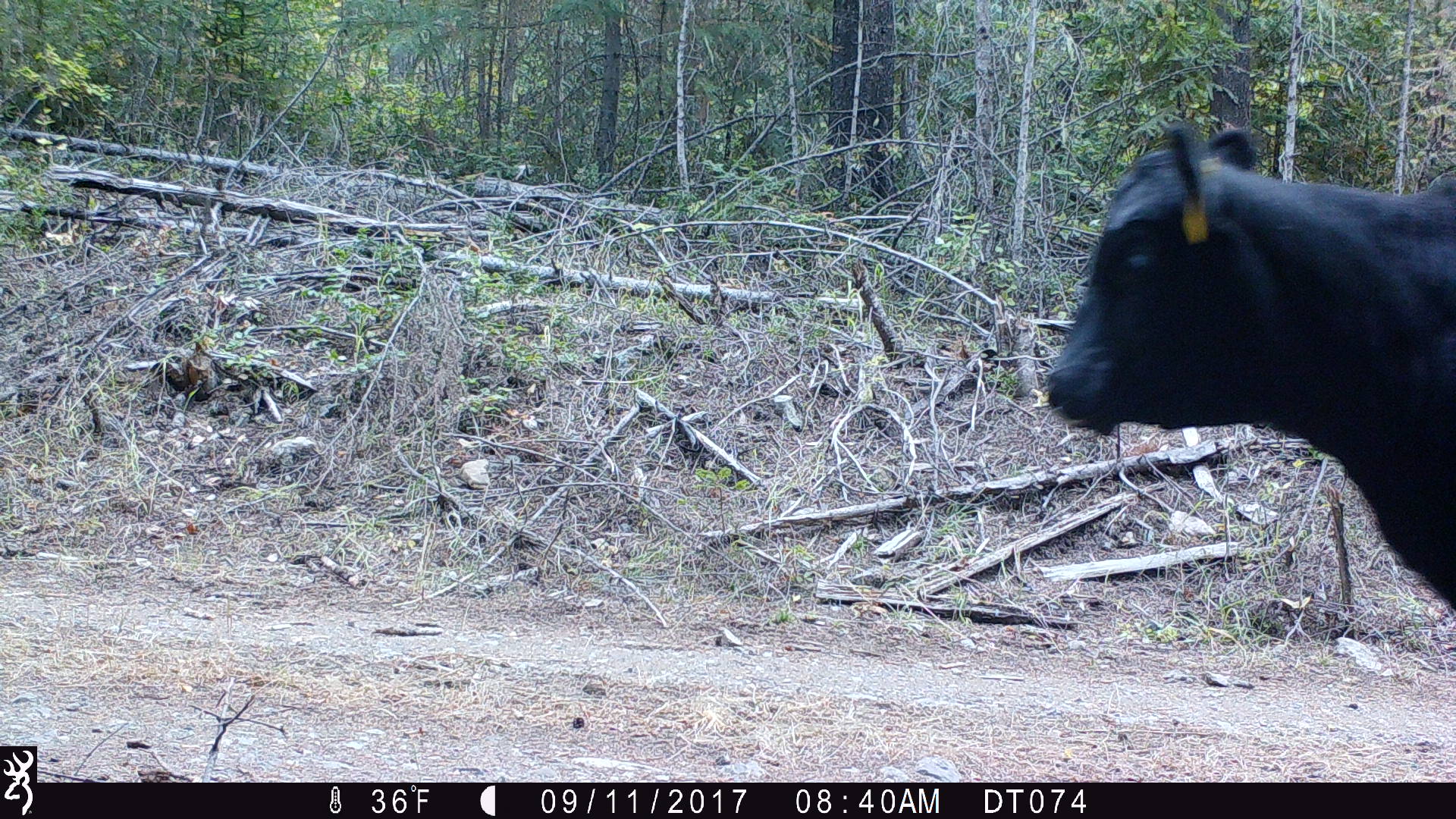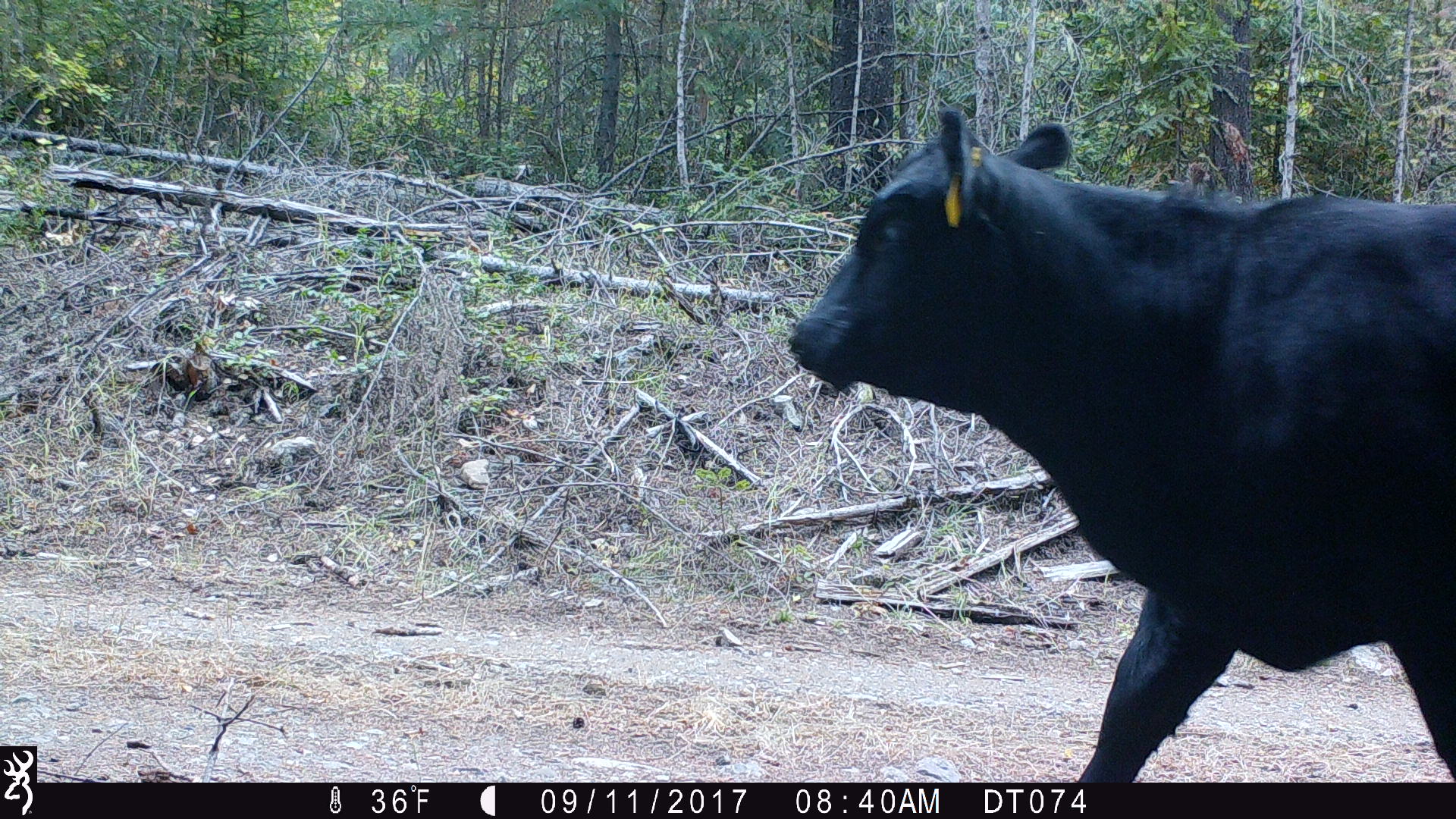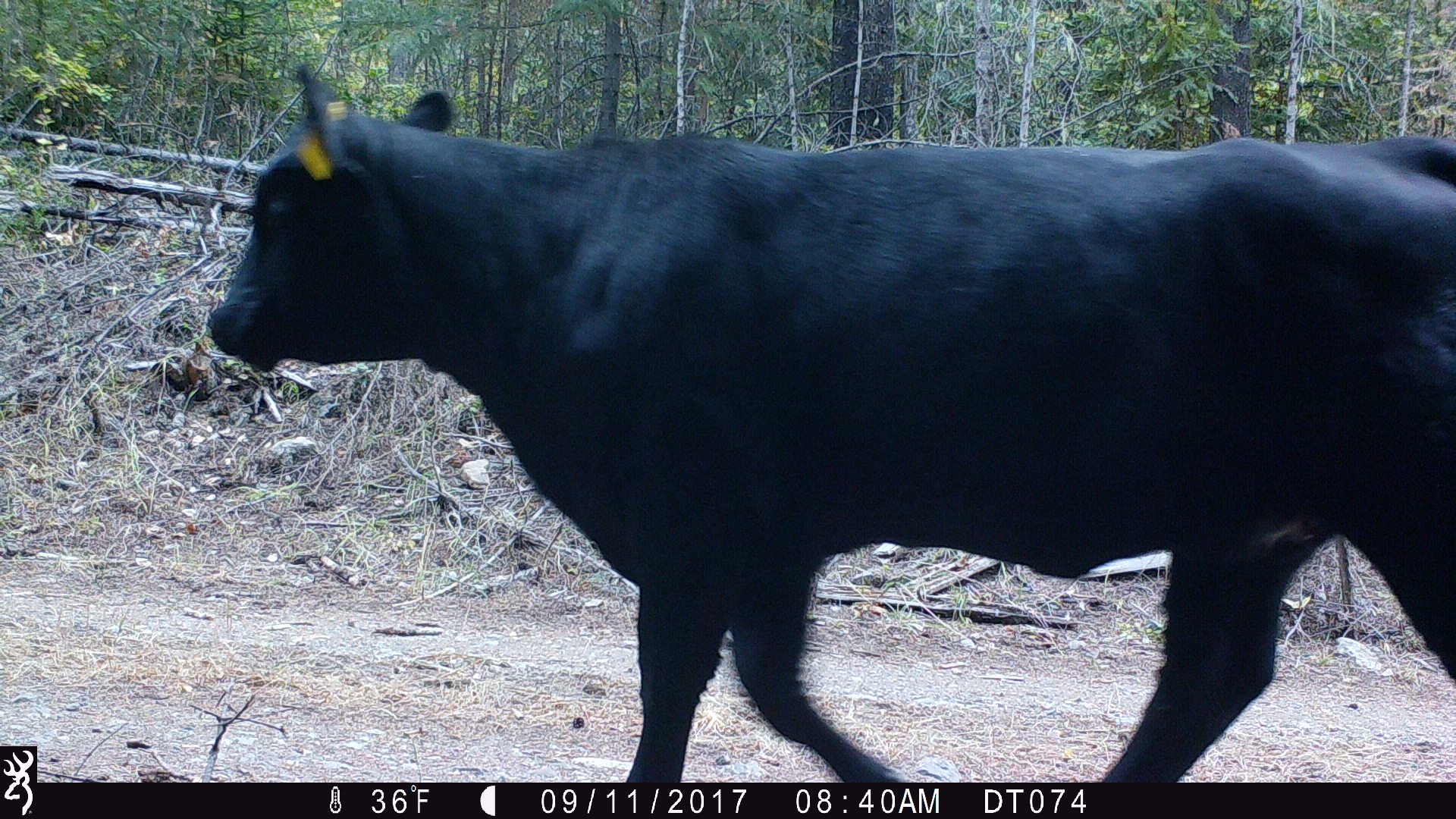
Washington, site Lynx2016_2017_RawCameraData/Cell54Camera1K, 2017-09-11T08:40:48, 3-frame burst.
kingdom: Animalia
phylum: Chordata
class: Mammalia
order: Artiodactyla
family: Bovidae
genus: Bos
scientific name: Bos taurus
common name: domestic cattle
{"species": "domestic cattle (Bos taurus)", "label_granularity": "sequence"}